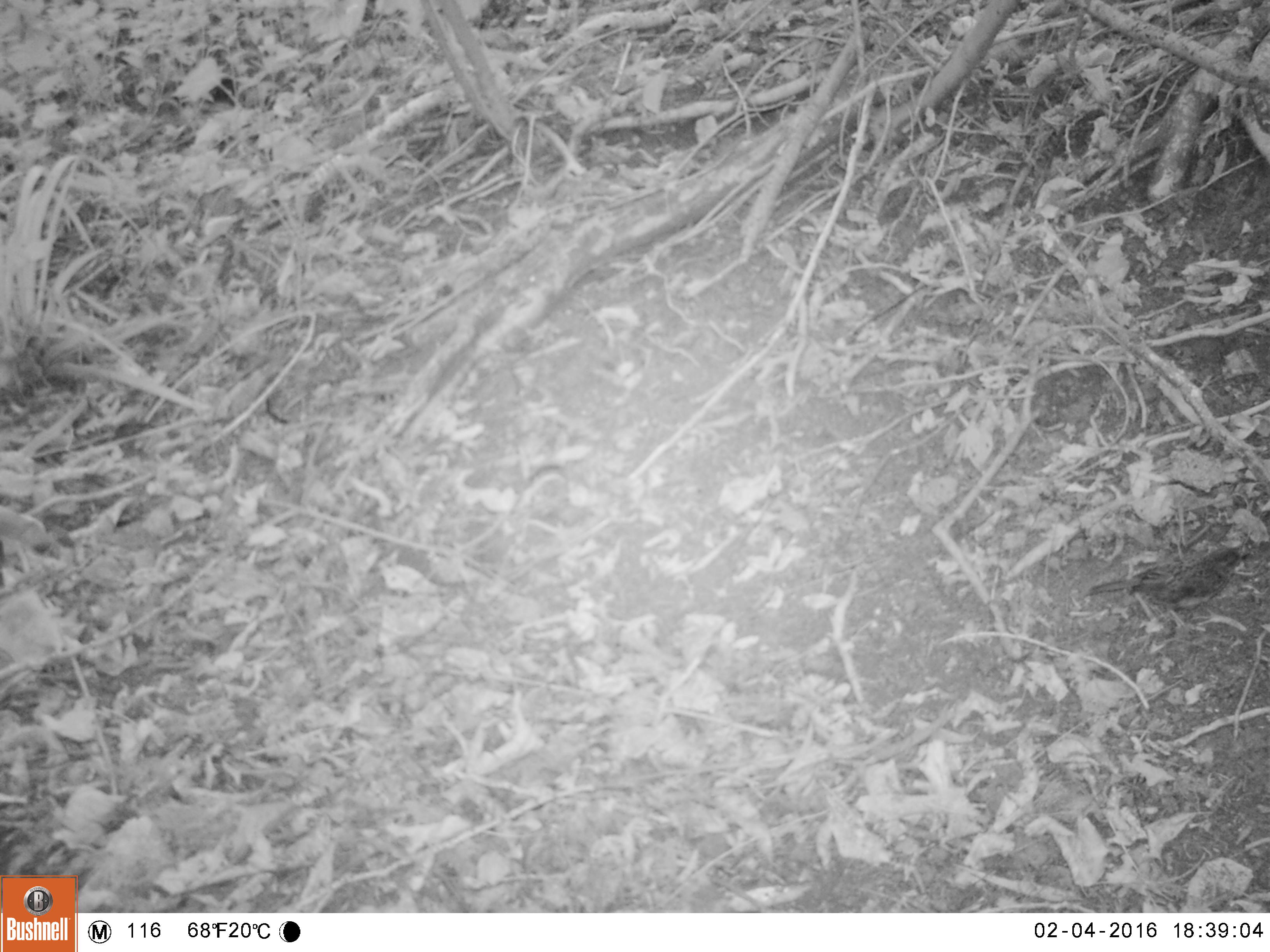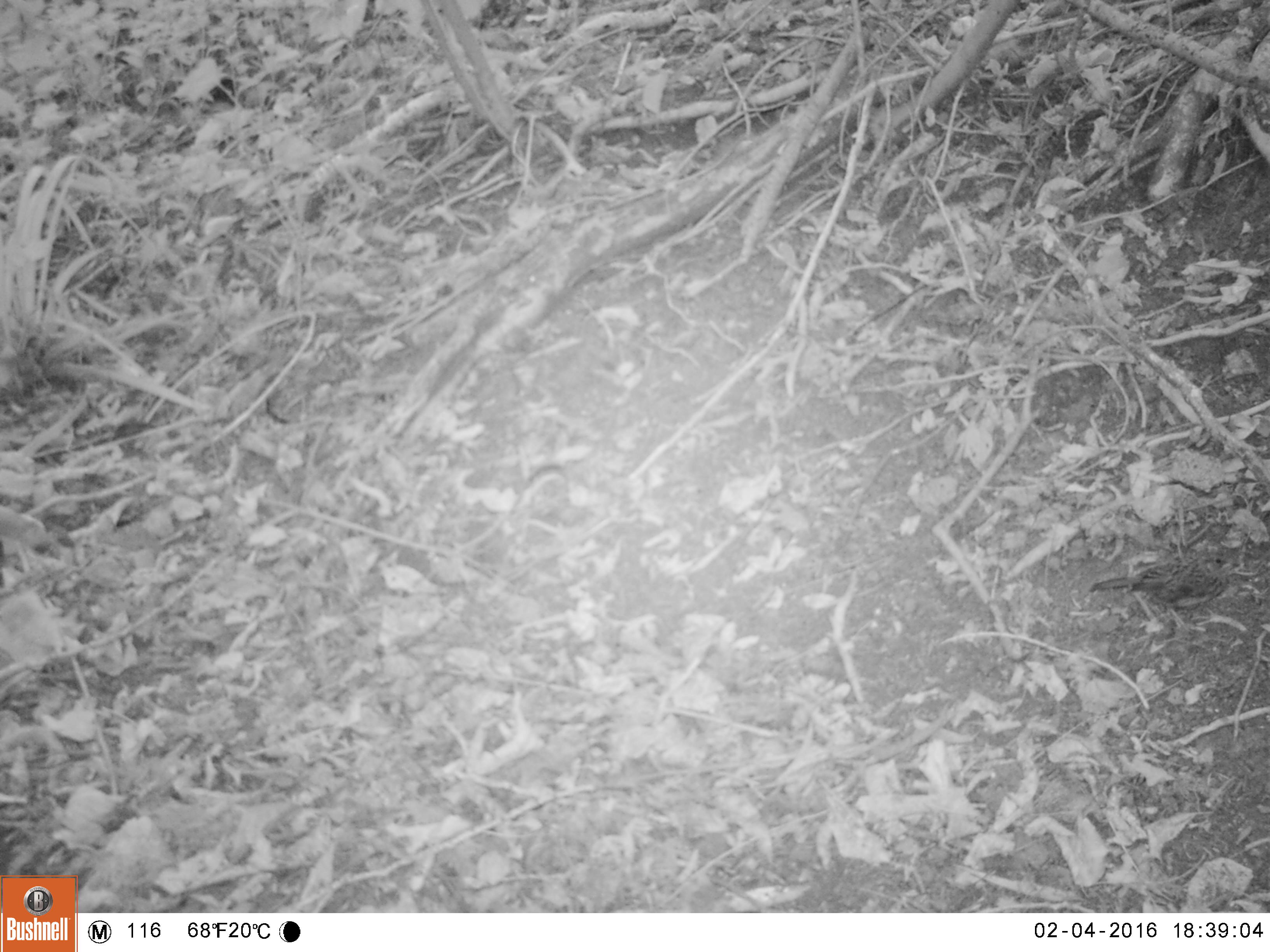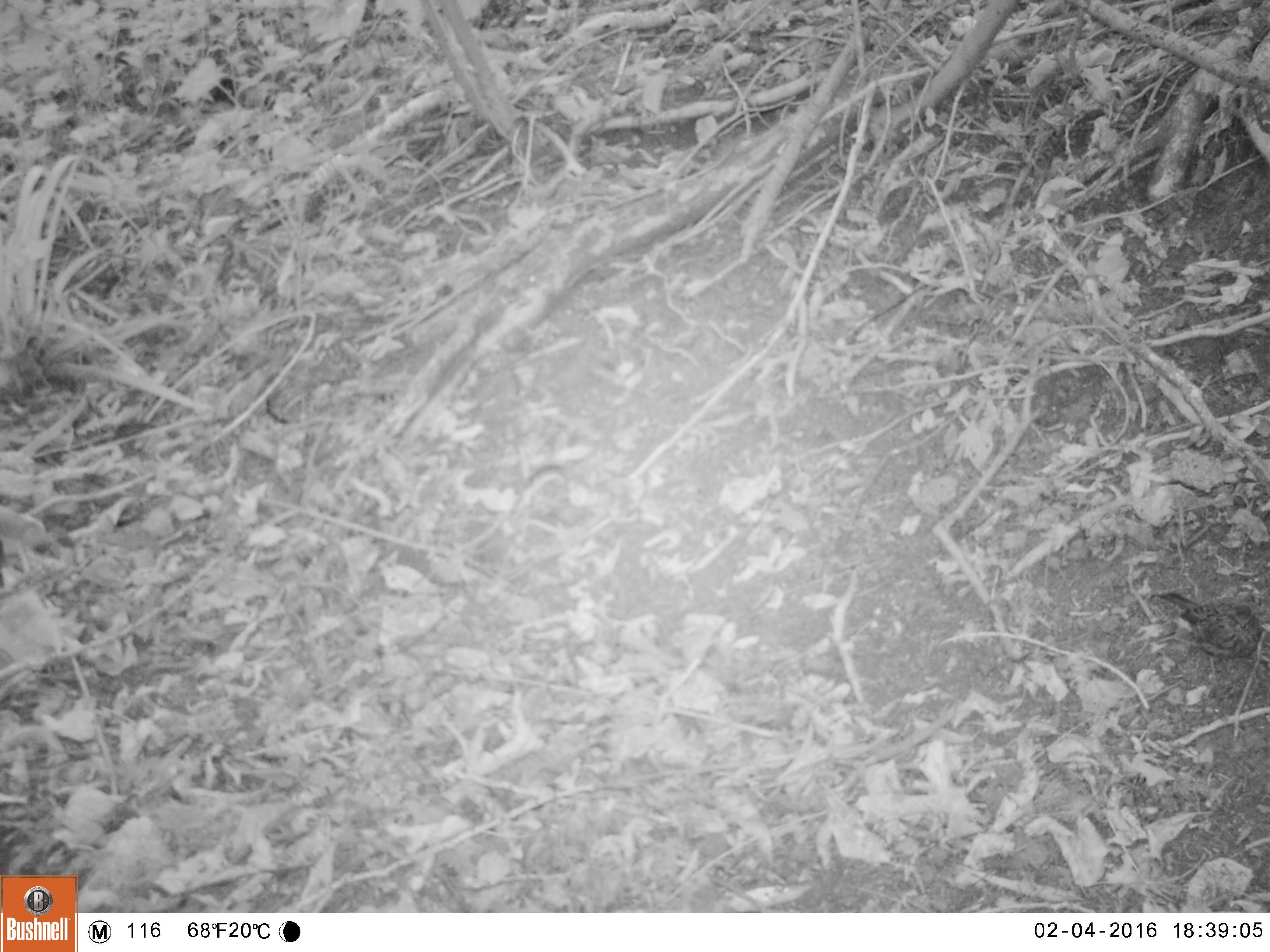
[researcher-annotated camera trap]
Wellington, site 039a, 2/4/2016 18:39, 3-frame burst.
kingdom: Animalia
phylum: Chordata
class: Aves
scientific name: Aves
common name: bird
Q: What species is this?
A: Bird (Aves).